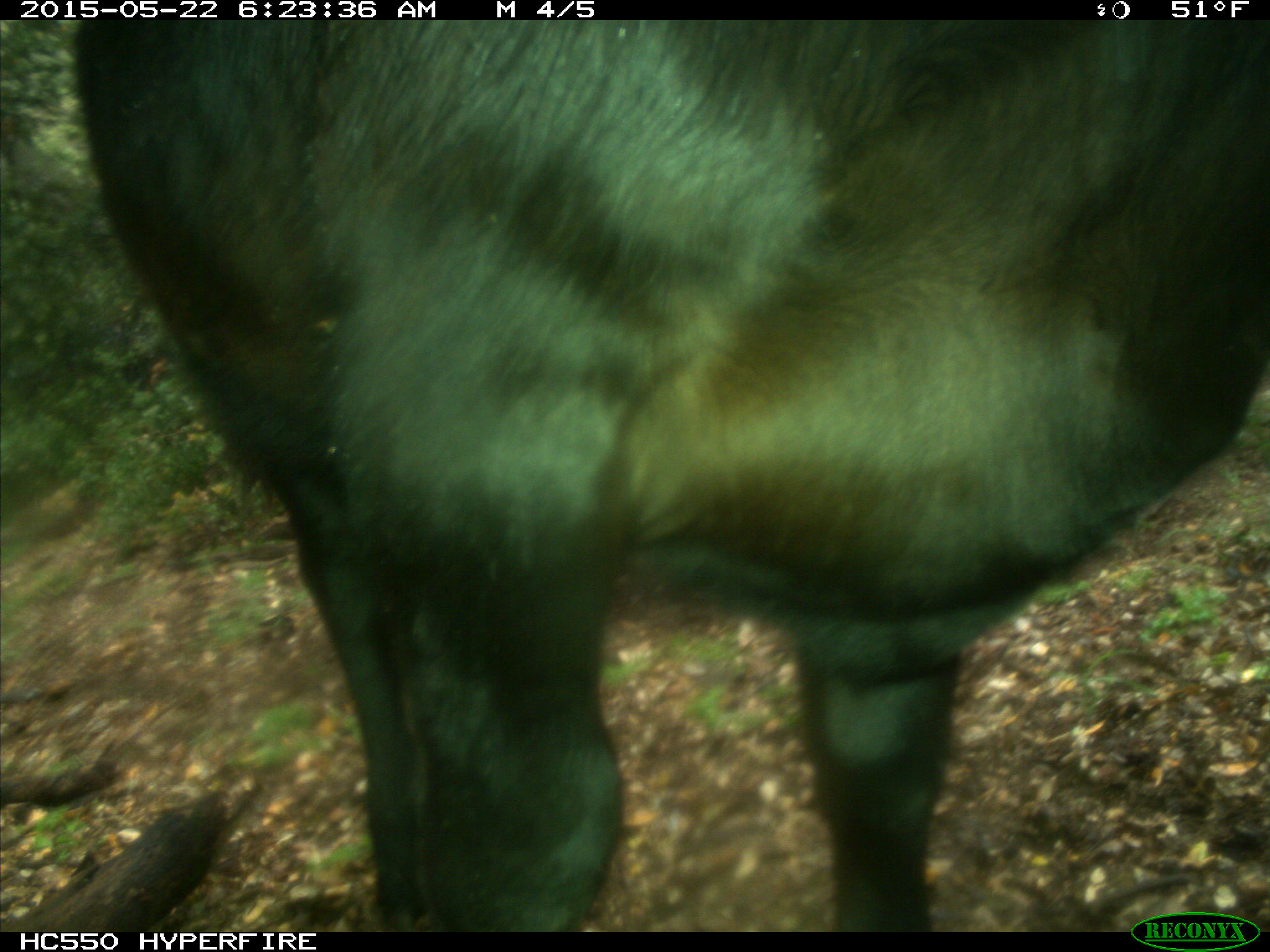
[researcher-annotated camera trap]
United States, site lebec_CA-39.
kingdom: Animalia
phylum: Chordata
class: Mammalia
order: Artiodactyla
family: Bovidae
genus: Bos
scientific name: Bos taurus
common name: domestic cow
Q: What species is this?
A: Bos taurus (domestic cow).